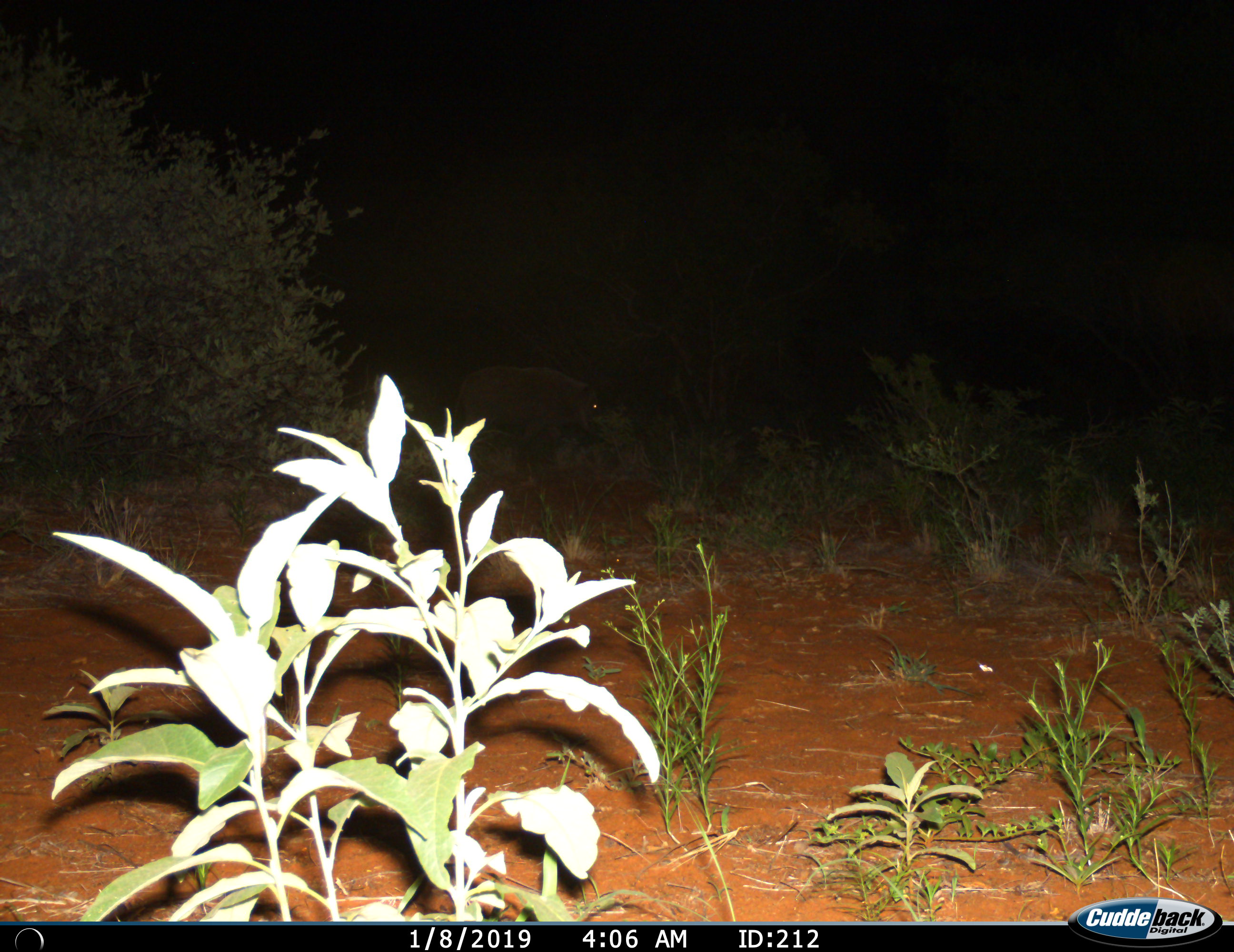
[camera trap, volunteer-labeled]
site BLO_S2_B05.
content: unidentified animal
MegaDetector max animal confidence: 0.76